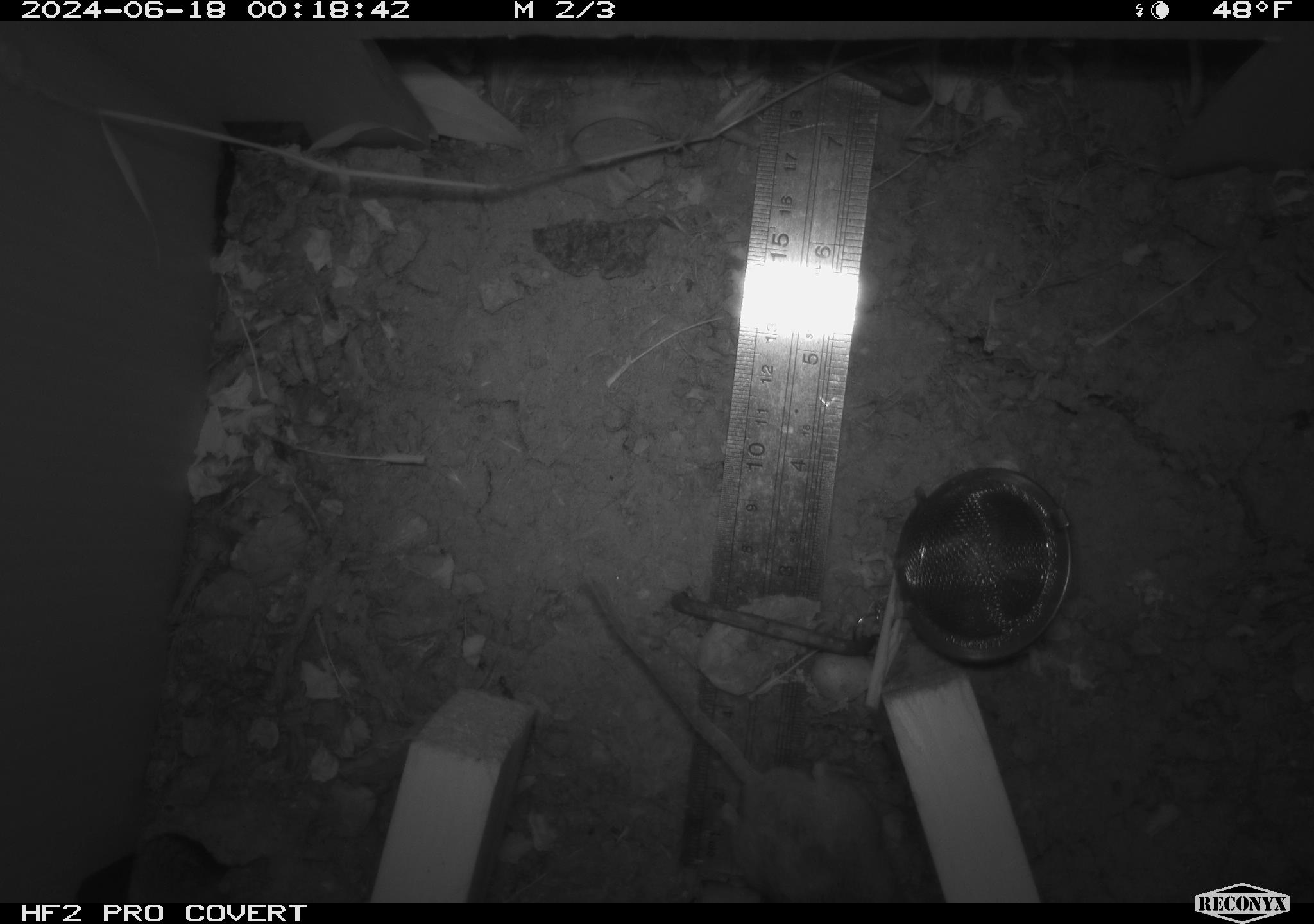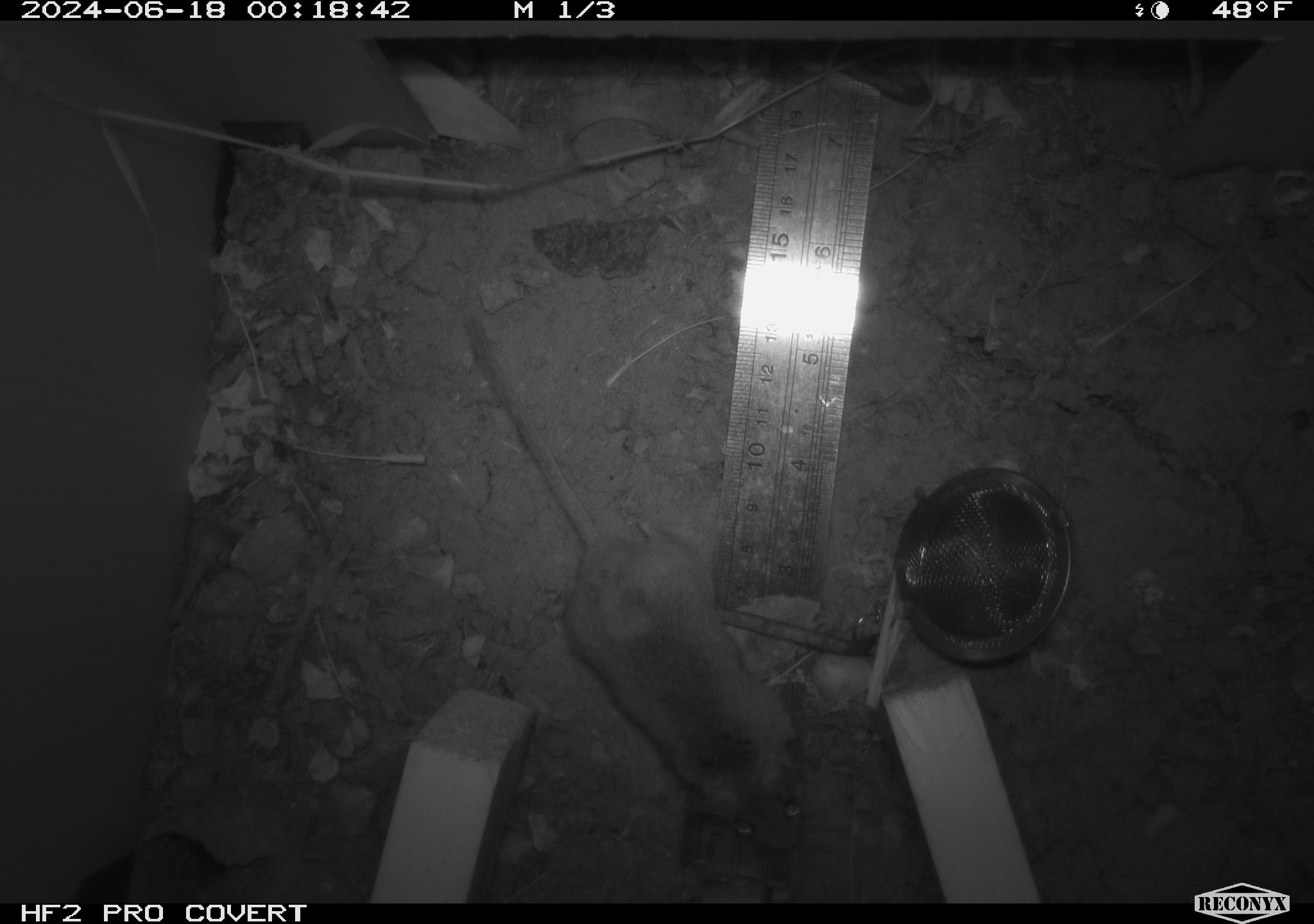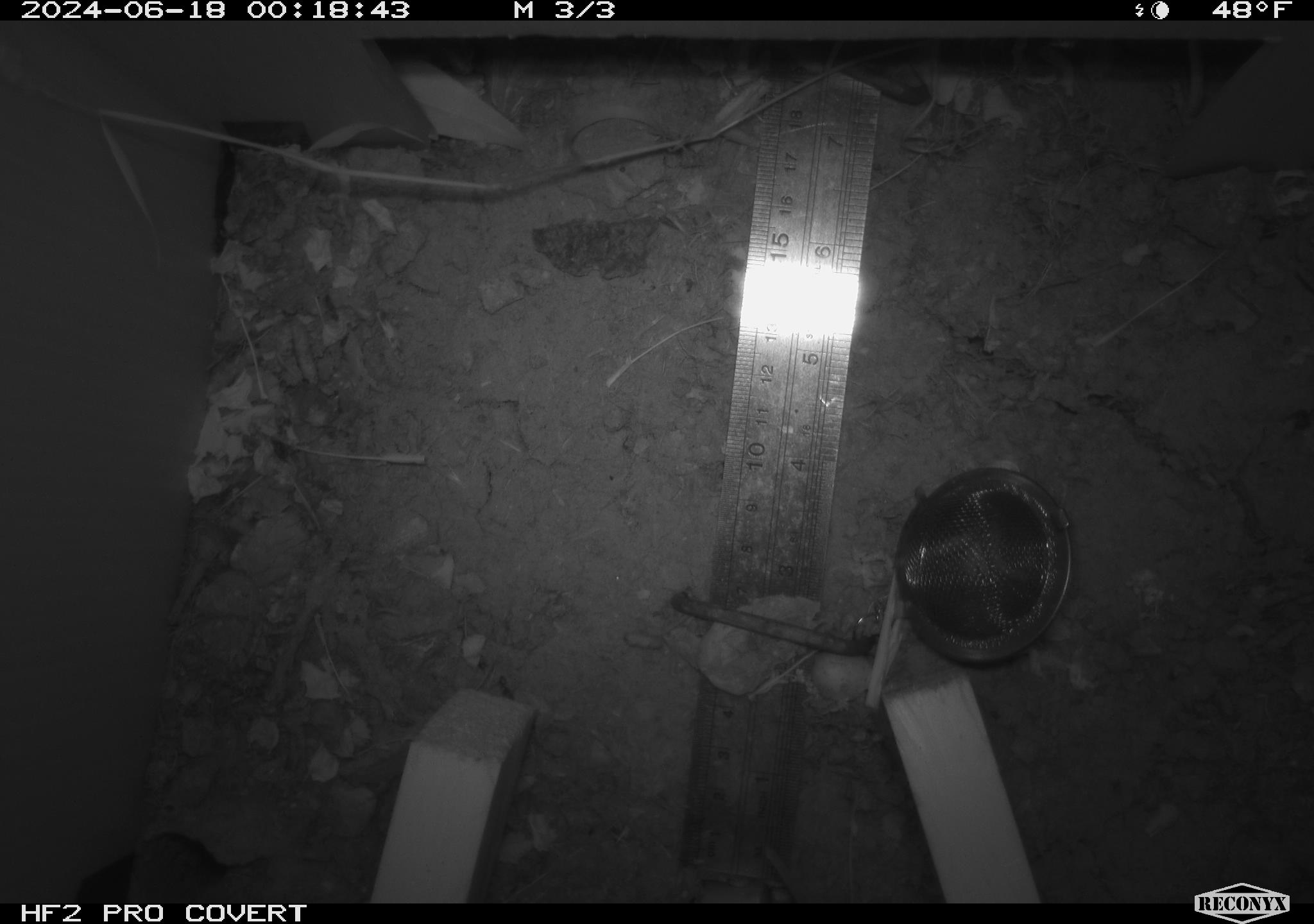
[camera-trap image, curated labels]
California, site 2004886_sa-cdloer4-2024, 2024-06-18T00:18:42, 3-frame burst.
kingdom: Animalia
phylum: Chordata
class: Mammalia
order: Rodentia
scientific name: Rodentia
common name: rodent